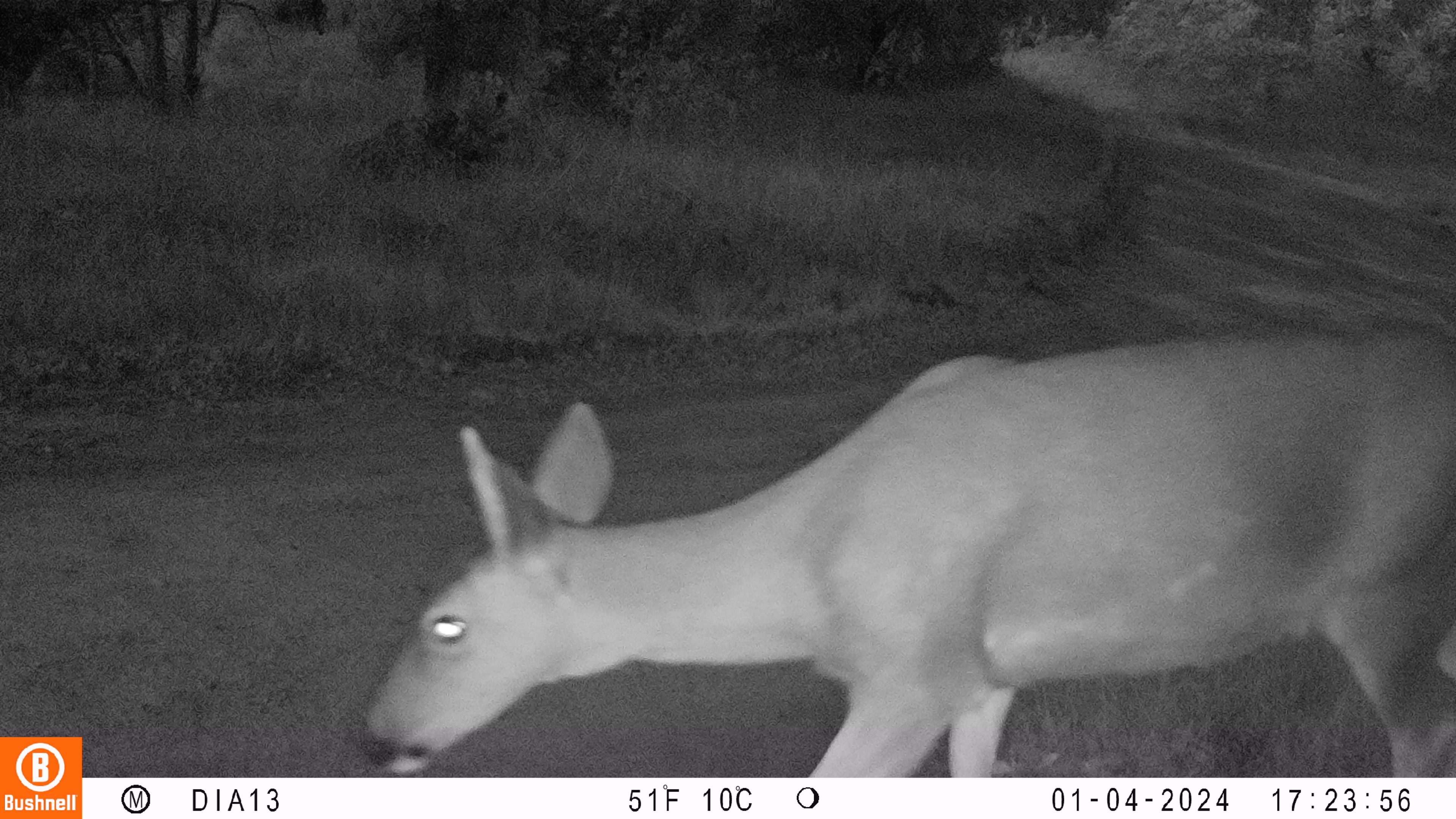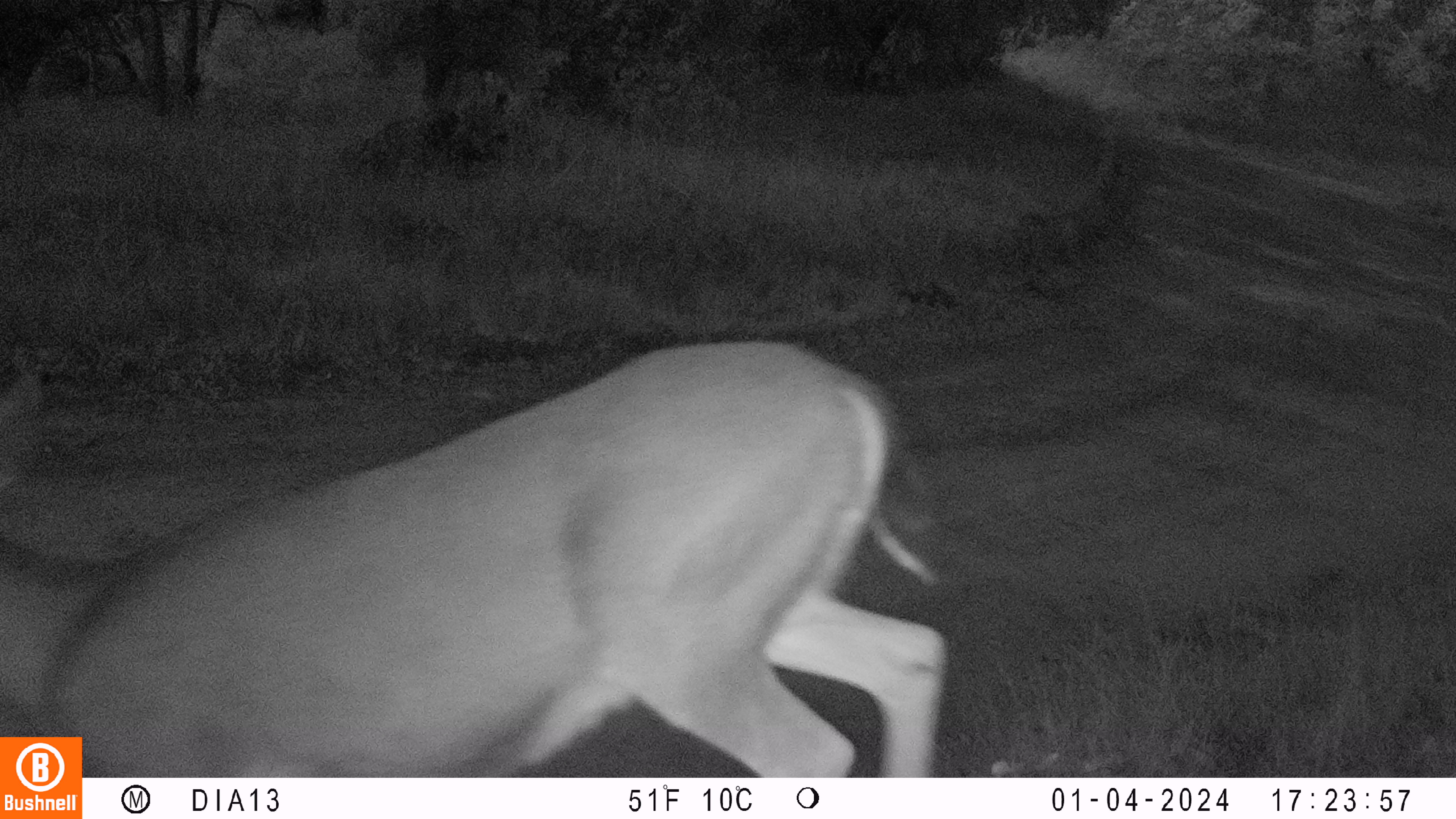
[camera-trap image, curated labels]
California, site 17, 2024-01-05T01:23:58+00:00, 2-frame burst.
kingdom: Animalia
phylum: Chordata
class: Mammalia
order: Artiodactyla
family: Cervidae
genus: Odocoileus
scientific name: Odocoileus hemionus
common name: mule deer